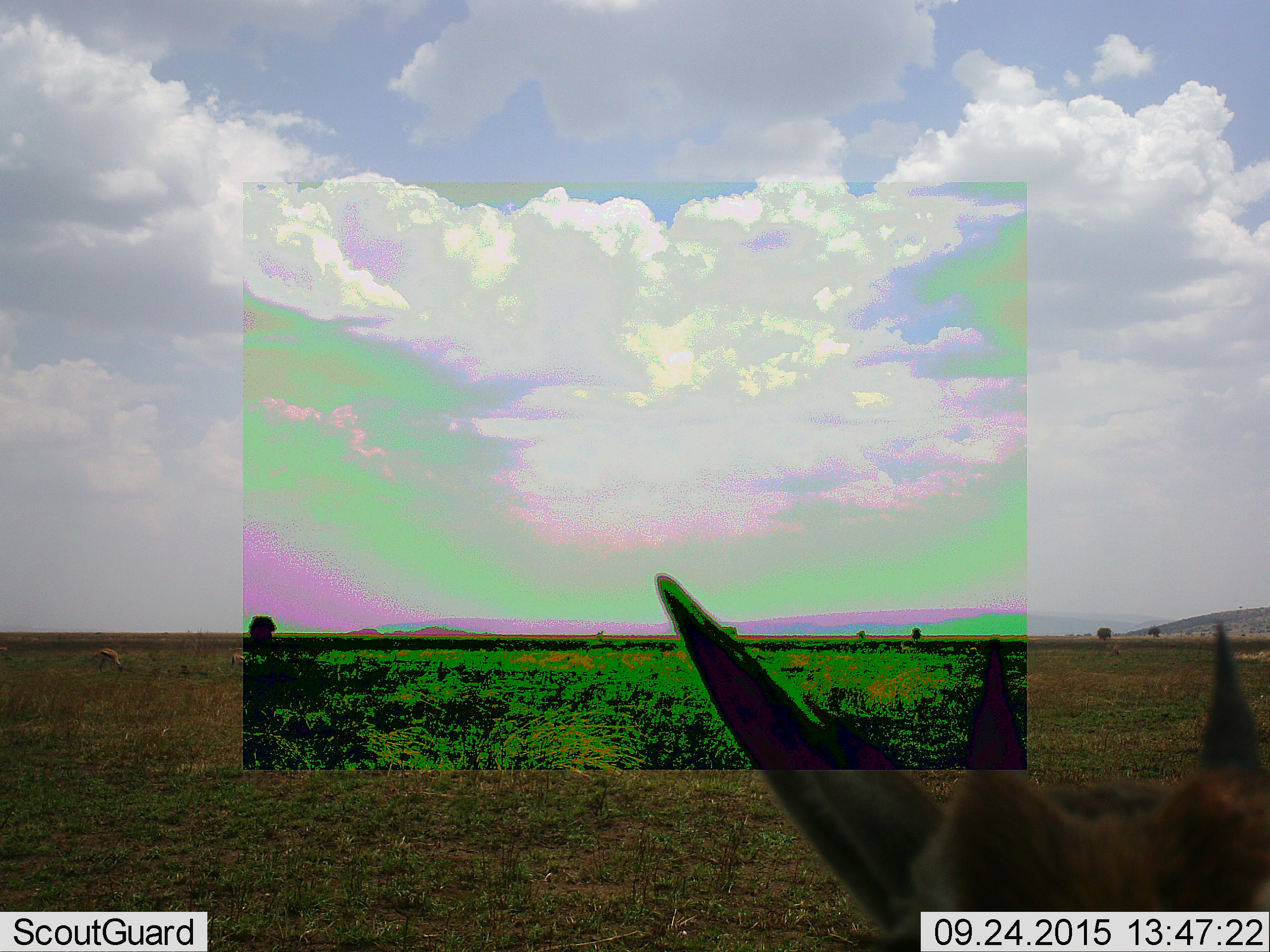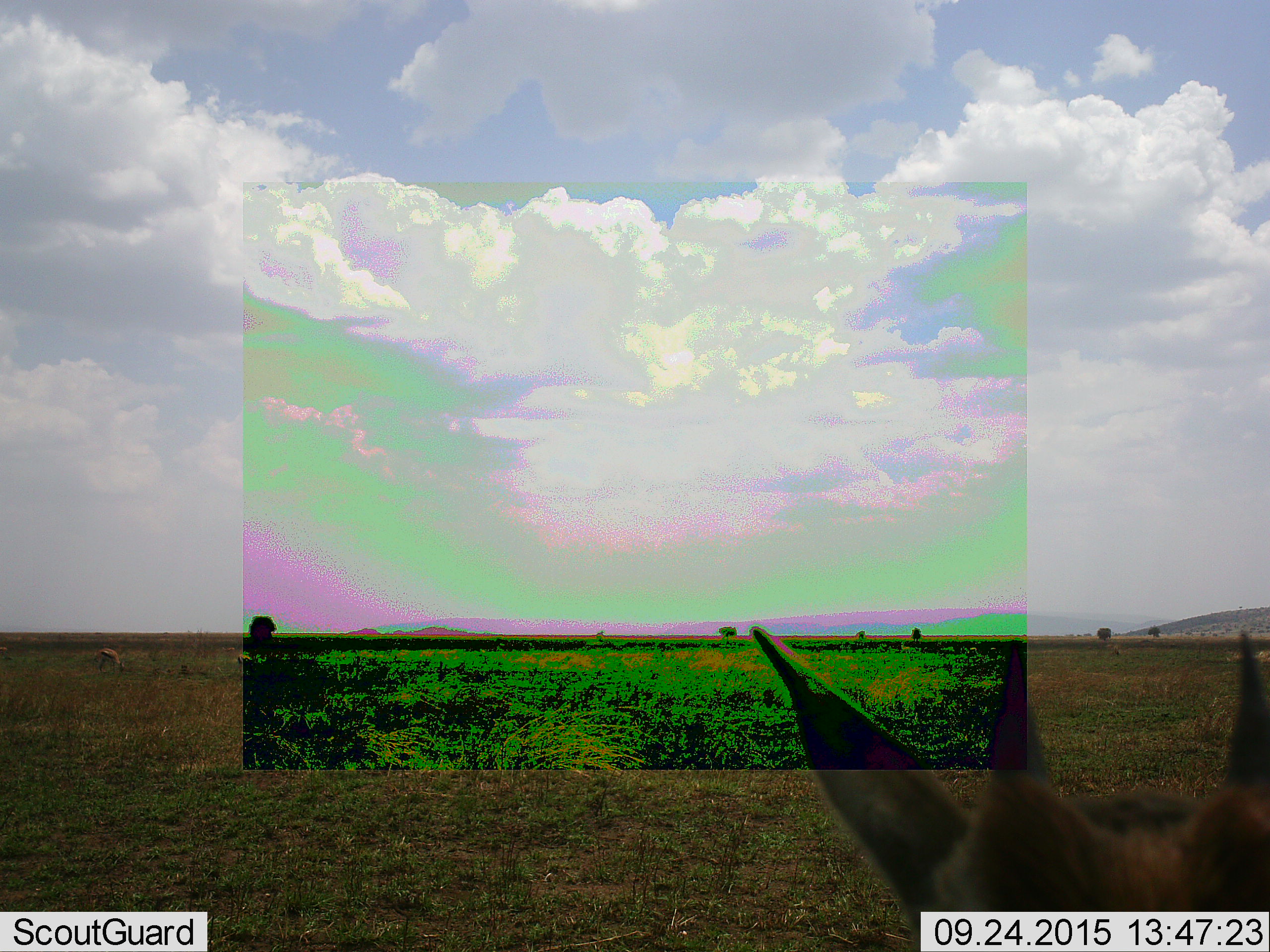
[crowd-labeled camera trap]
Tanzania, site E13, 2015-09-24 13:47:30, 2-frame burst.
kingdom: Animalia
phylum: Chordata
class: Mammalia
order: Artiodactyla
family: Bovidae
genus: Eudorcas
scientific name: Eudorcas thomsonii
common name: thomson's gazelle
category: gazellethomsons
Gazellethomsons (thomson's gazelle) (Eudorcas thomsonii), count 4. Behavior (volunteer vote fractions): standing 100%, resting 0%, moving 55%, interacting 0%. Young present (vote fraction): 18%. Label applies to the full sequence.